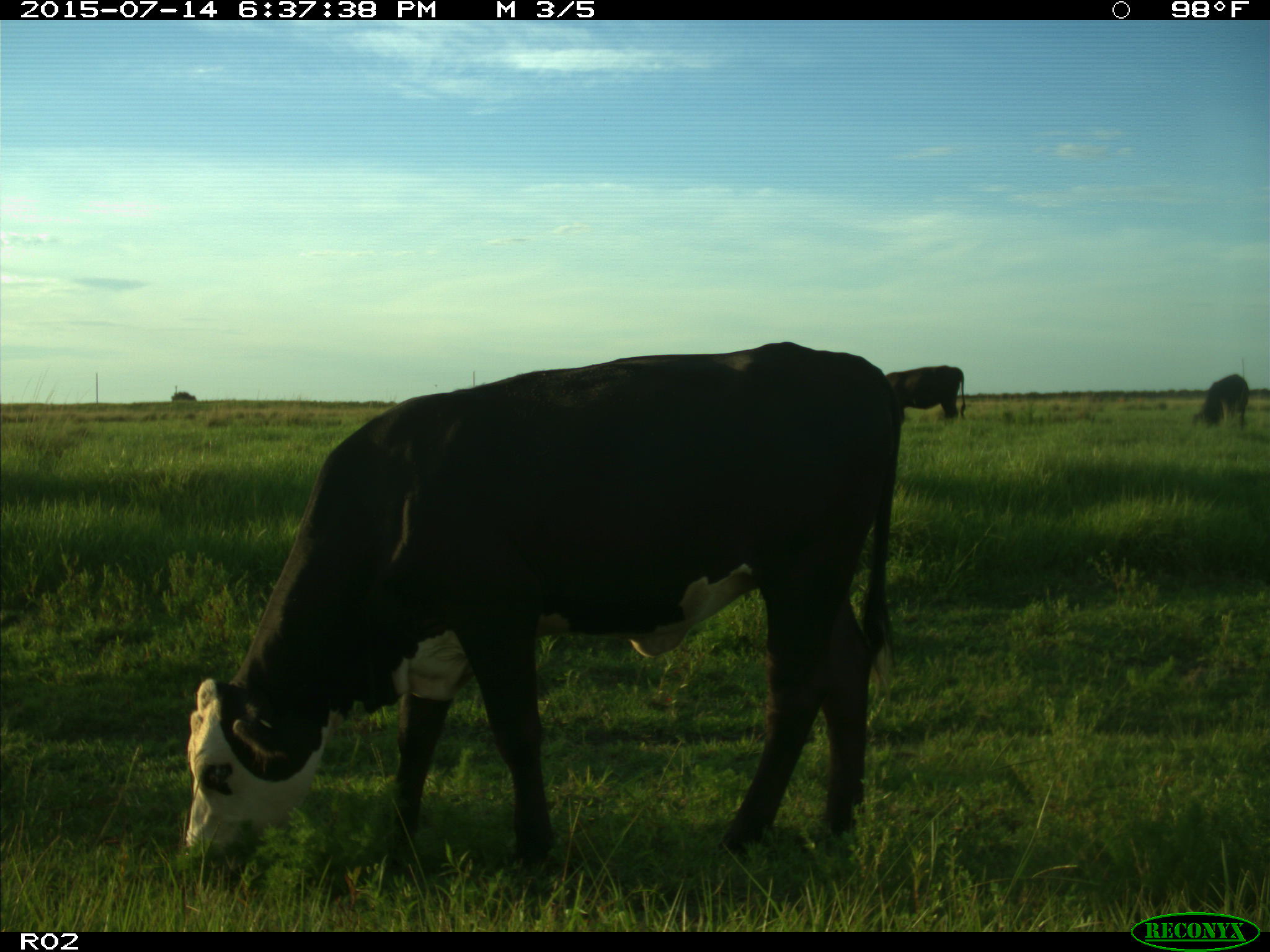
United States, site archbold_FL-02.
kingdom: Animalia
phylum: Chordata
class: Mammalia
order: Artiodactyla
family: Bovidae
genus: Bos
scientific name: Bos taurus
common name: domestic cow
Bos taurus (domestic cow).